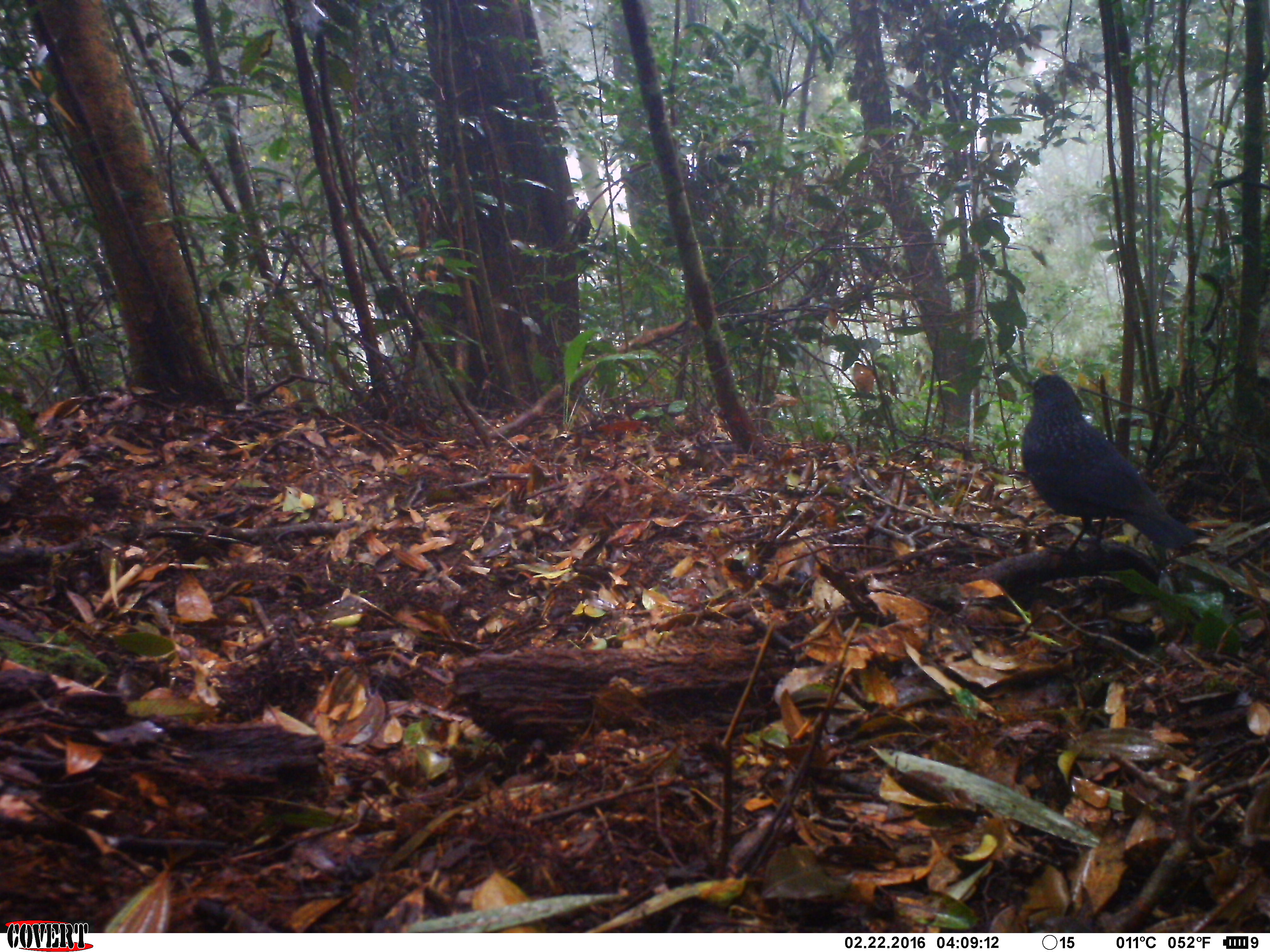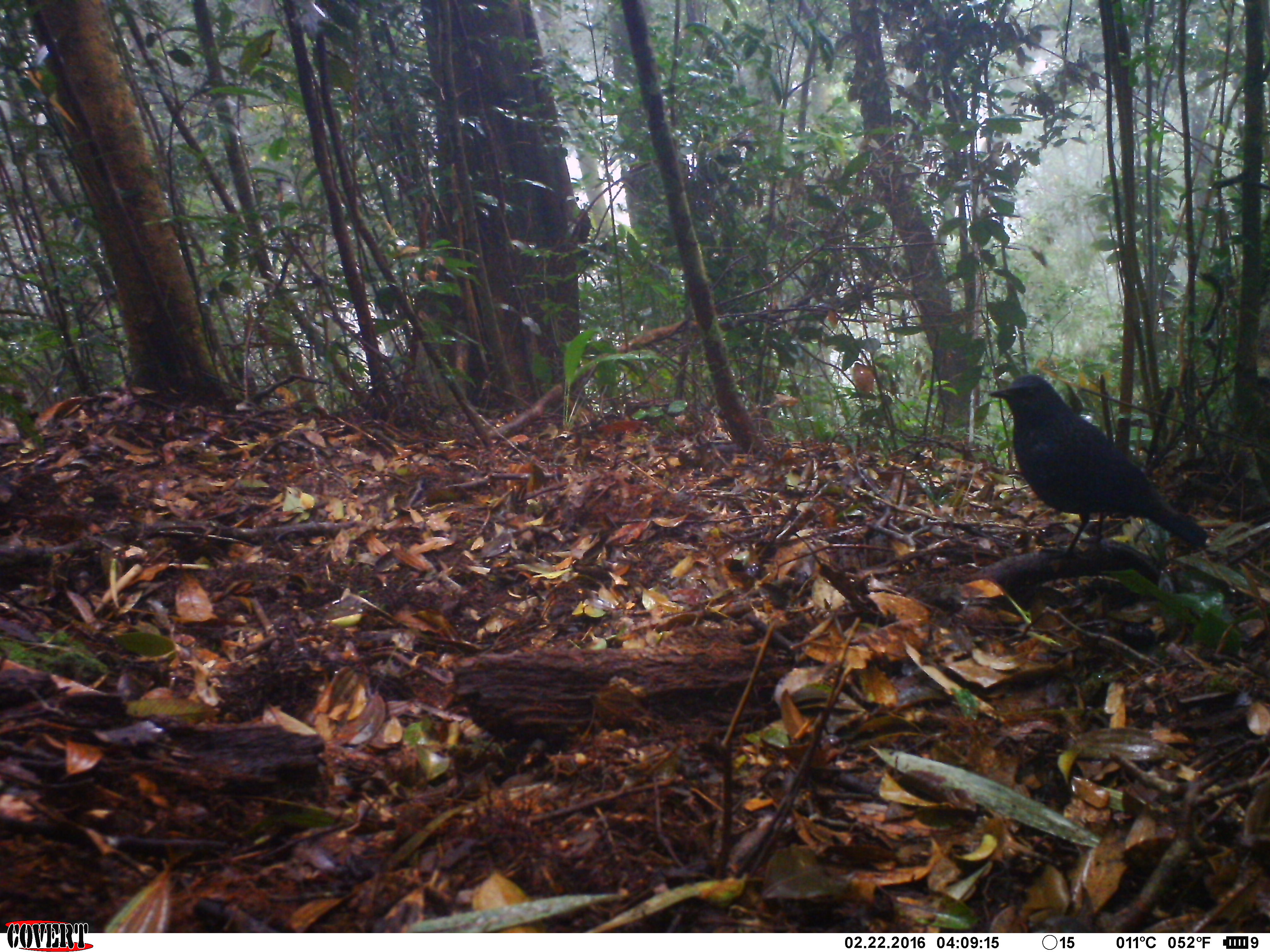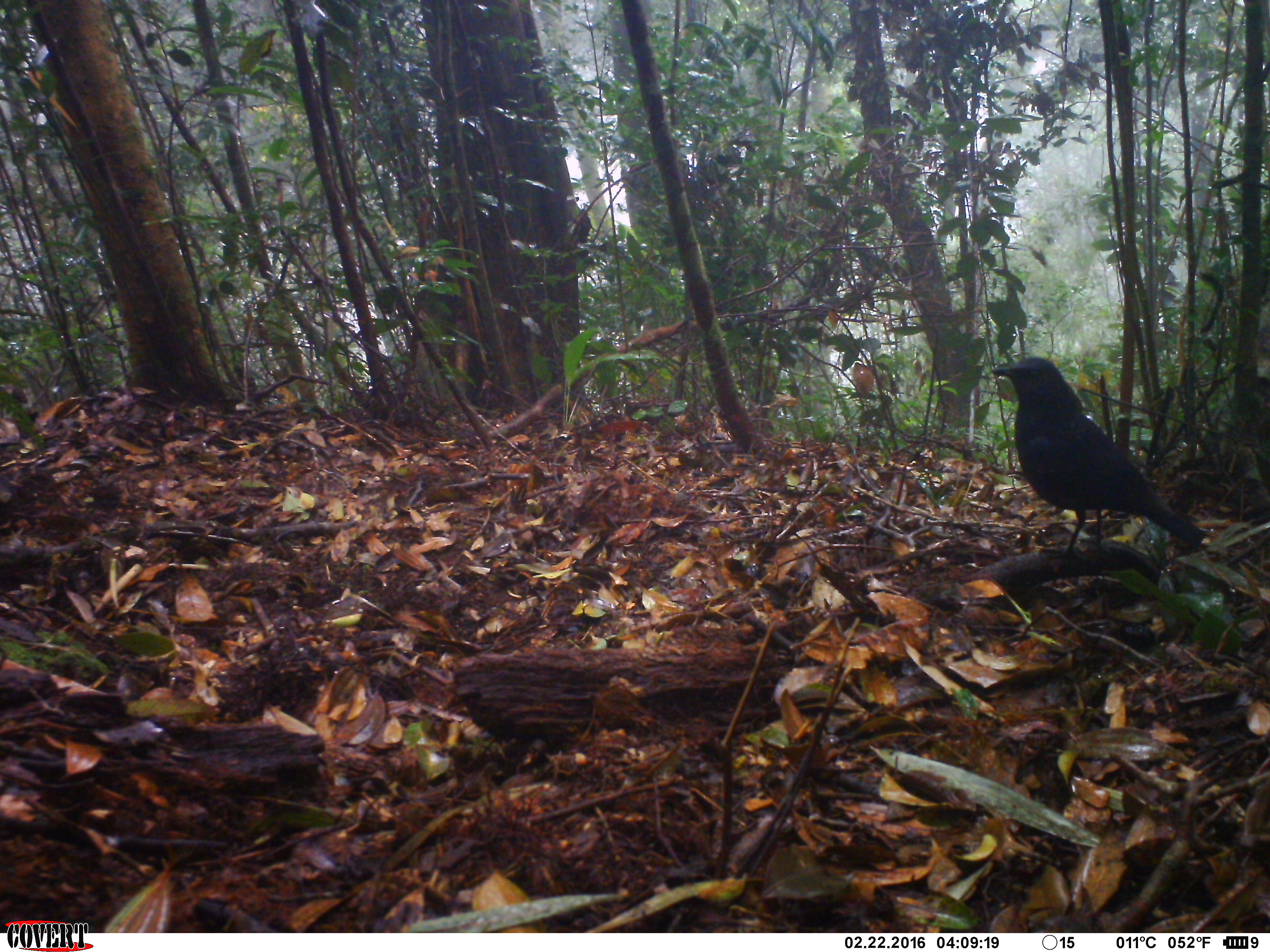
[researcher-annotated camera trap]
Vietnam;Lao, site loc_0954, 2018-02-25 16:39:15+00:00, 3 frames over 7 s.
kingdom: Animalia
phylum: Chordata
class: Aves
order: Passeriformes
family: Muscicapidae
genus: Myophonus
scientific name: Myophonus caeruleus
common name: blue whistling thrush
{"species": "blue whistling thrush (Myophonus caeruleus)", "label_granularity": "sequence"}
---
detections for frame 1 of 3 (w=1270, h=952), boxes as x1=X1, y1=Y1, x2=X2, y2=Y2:
blue whistling thrush: x1=1021, y1=373, x2=1198, y2=556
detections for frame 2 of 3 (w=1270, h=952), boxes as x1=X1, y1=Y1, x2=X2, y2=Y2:
blue whistling thrush: x1=988, y1=374, x2=1209, y2=563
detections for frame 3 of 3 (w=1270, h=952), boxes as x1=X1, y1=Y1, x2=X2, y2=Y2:
blue whistling thrush: x1=988, y1=355, x2=1209, y2=563